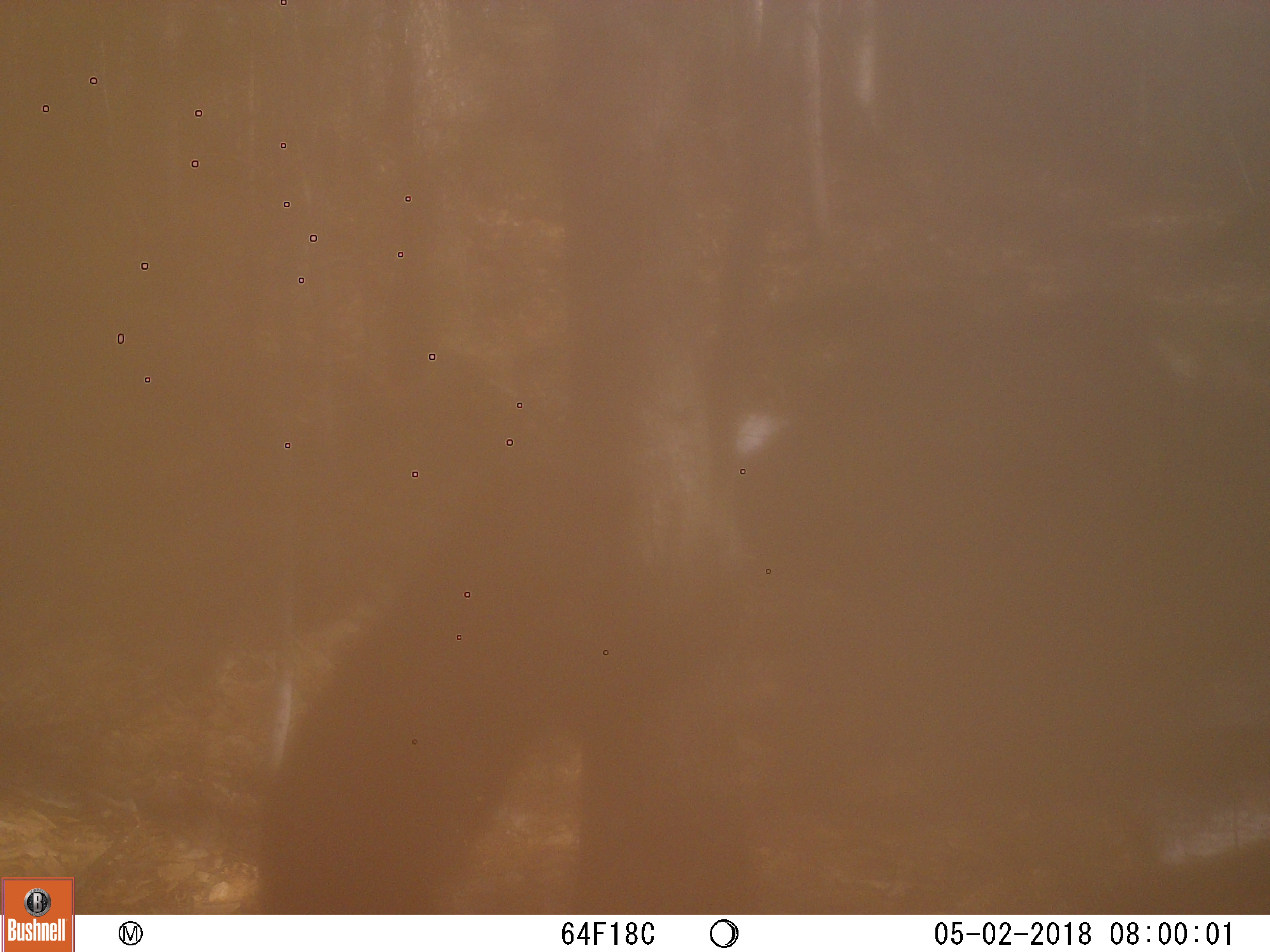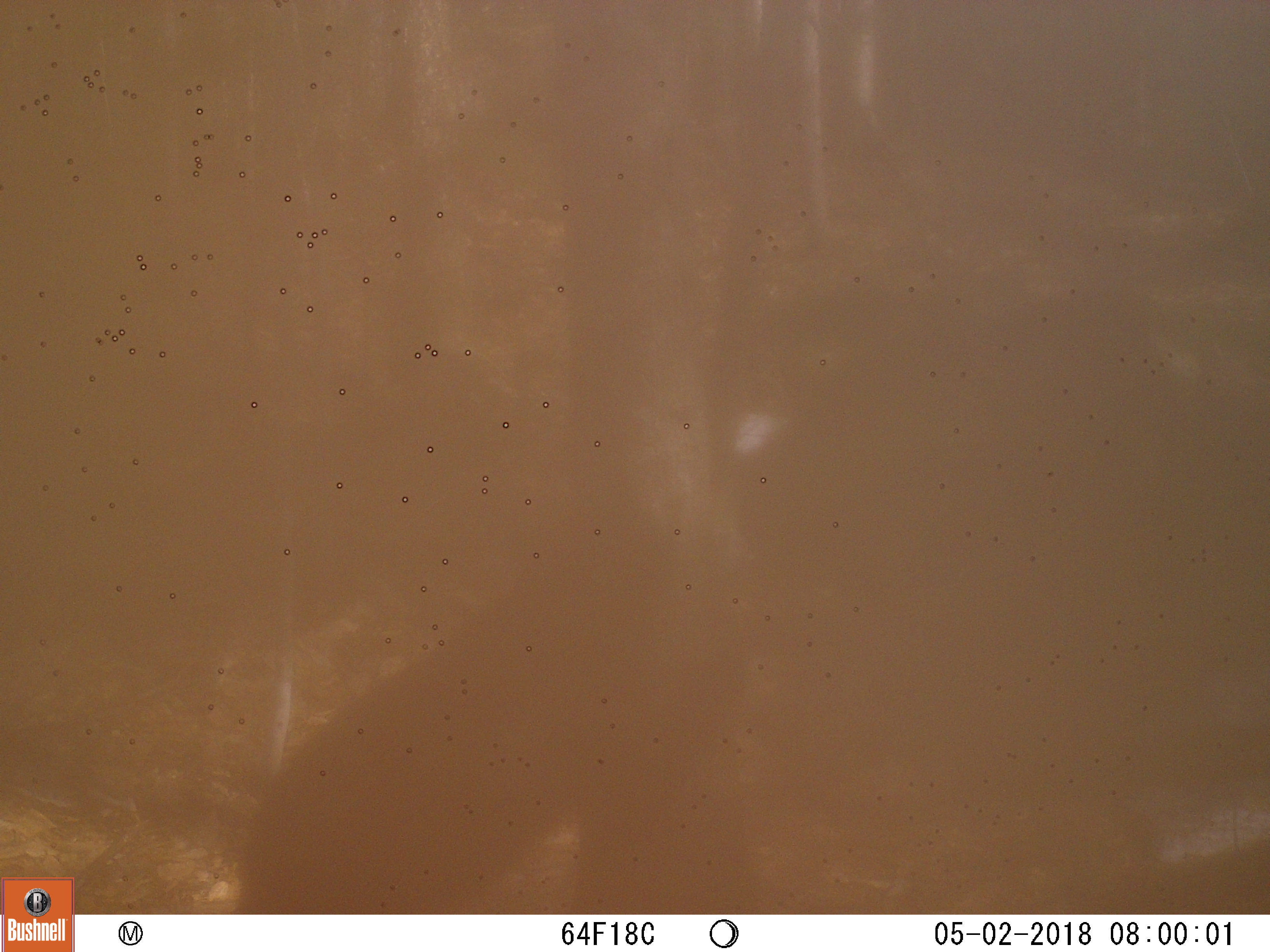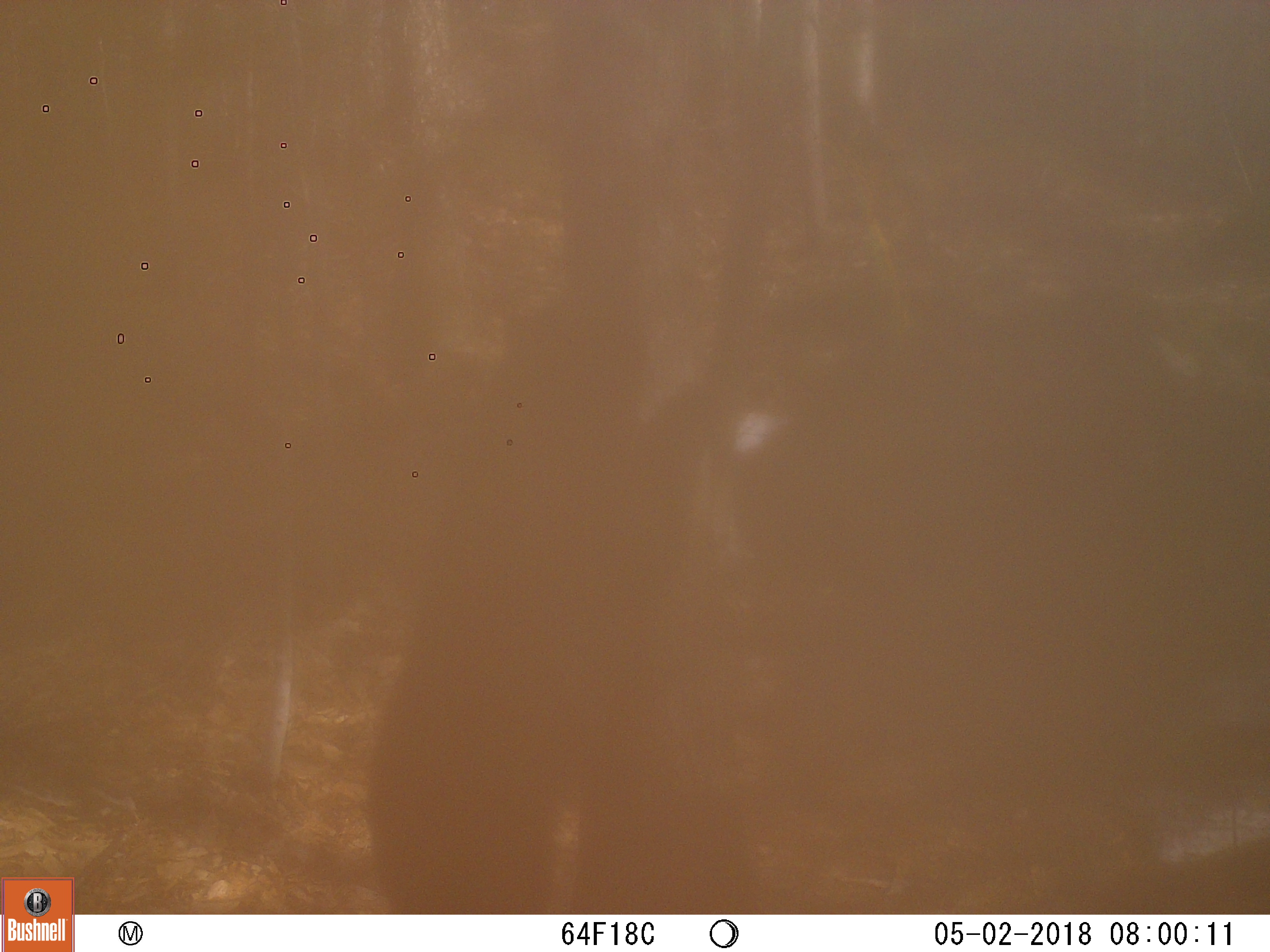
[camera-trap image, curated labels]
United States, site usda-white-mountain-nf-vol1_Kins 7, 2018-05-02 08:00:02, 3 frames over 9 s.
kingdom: Animalia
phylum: Chordata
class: Mammalia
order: Carnivora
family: Ursidae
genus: Ursus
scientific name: Ursus americanus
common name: black bear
Black bear (Ursus americanus).